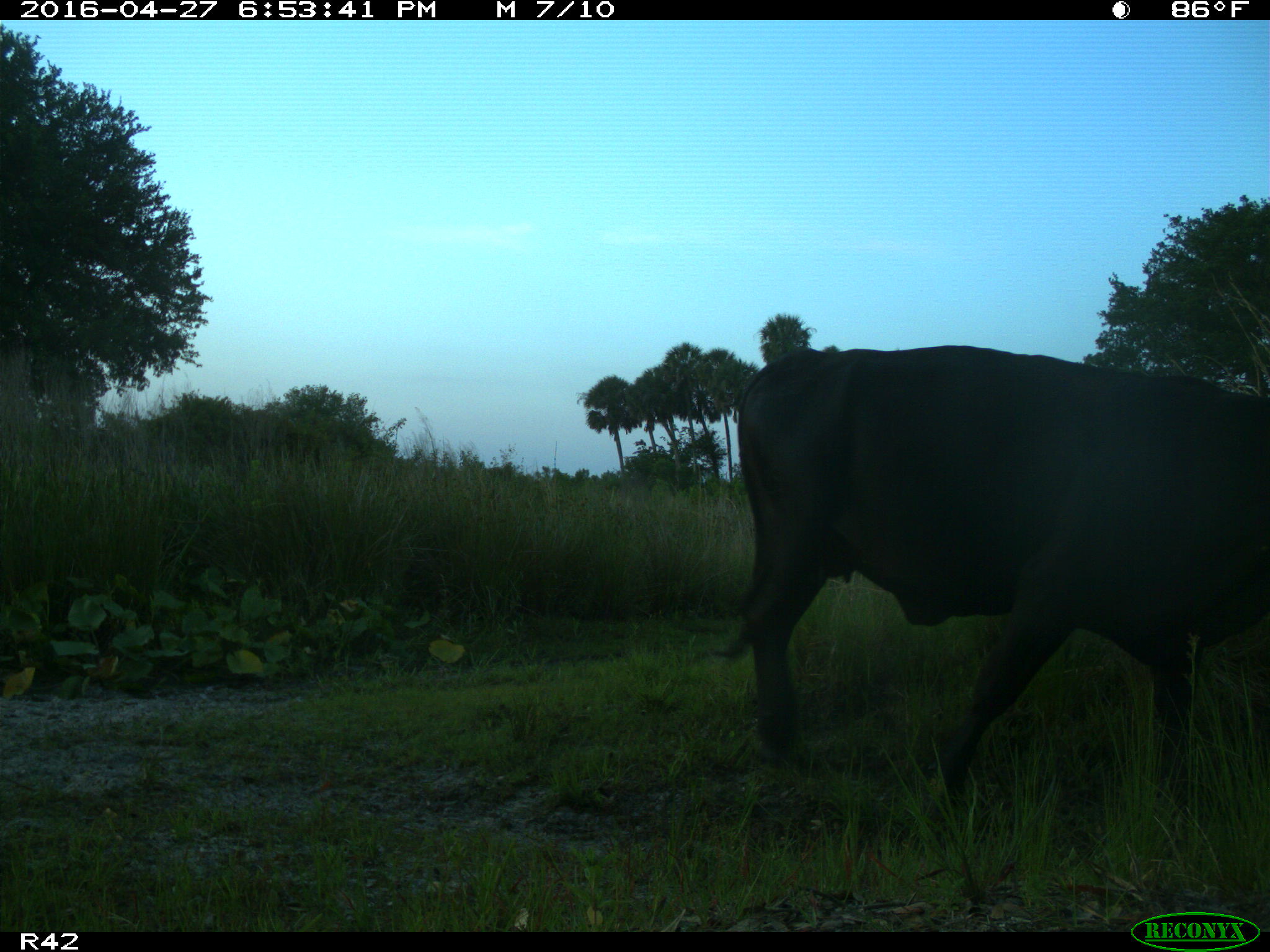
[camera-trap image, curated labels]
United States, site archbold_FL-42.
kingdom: Animalia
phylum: Chordata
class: Mammalia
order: Artiodactyla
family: Bovidae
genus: Bos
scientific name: Bos taurus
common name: domestic cow